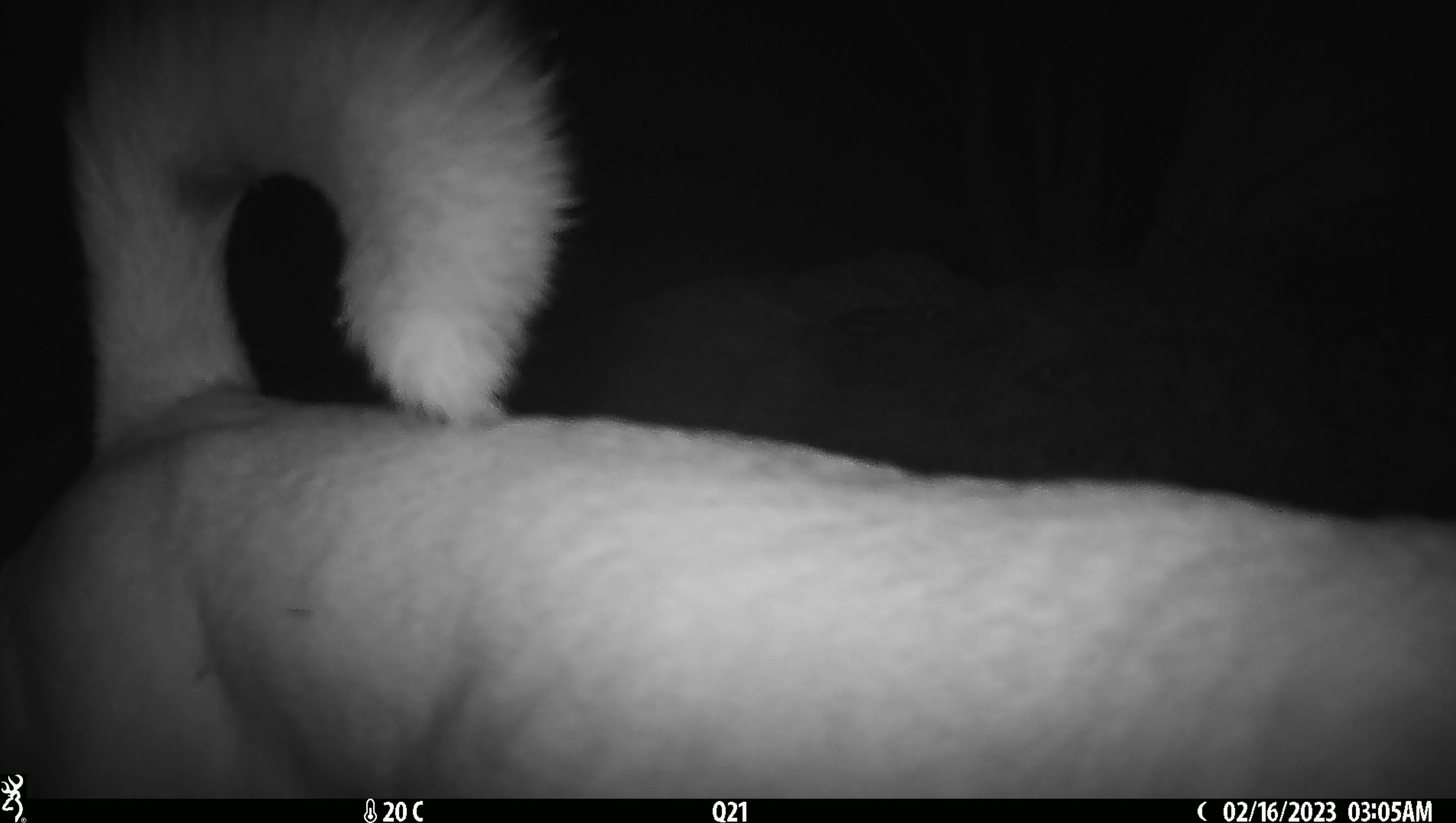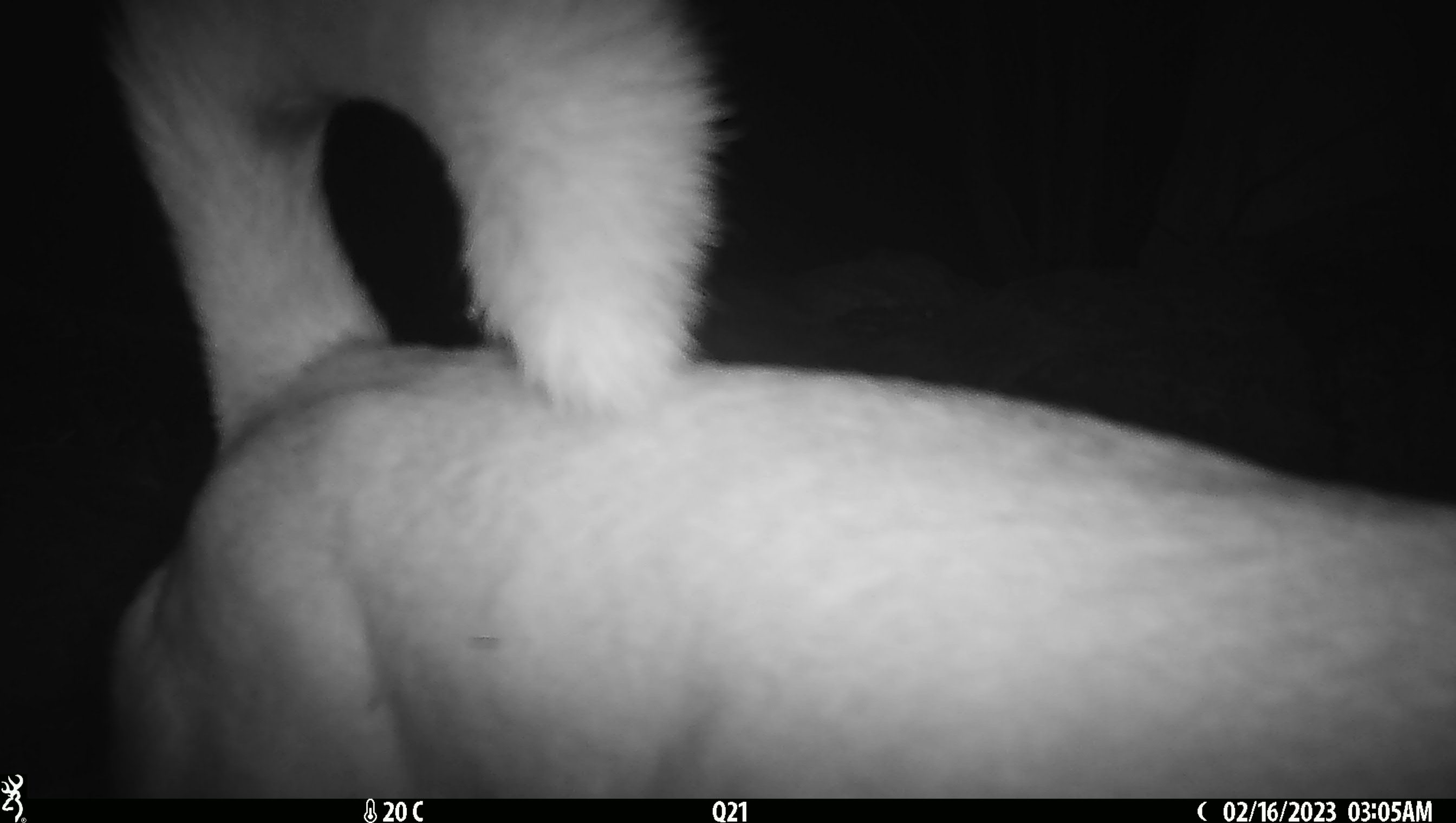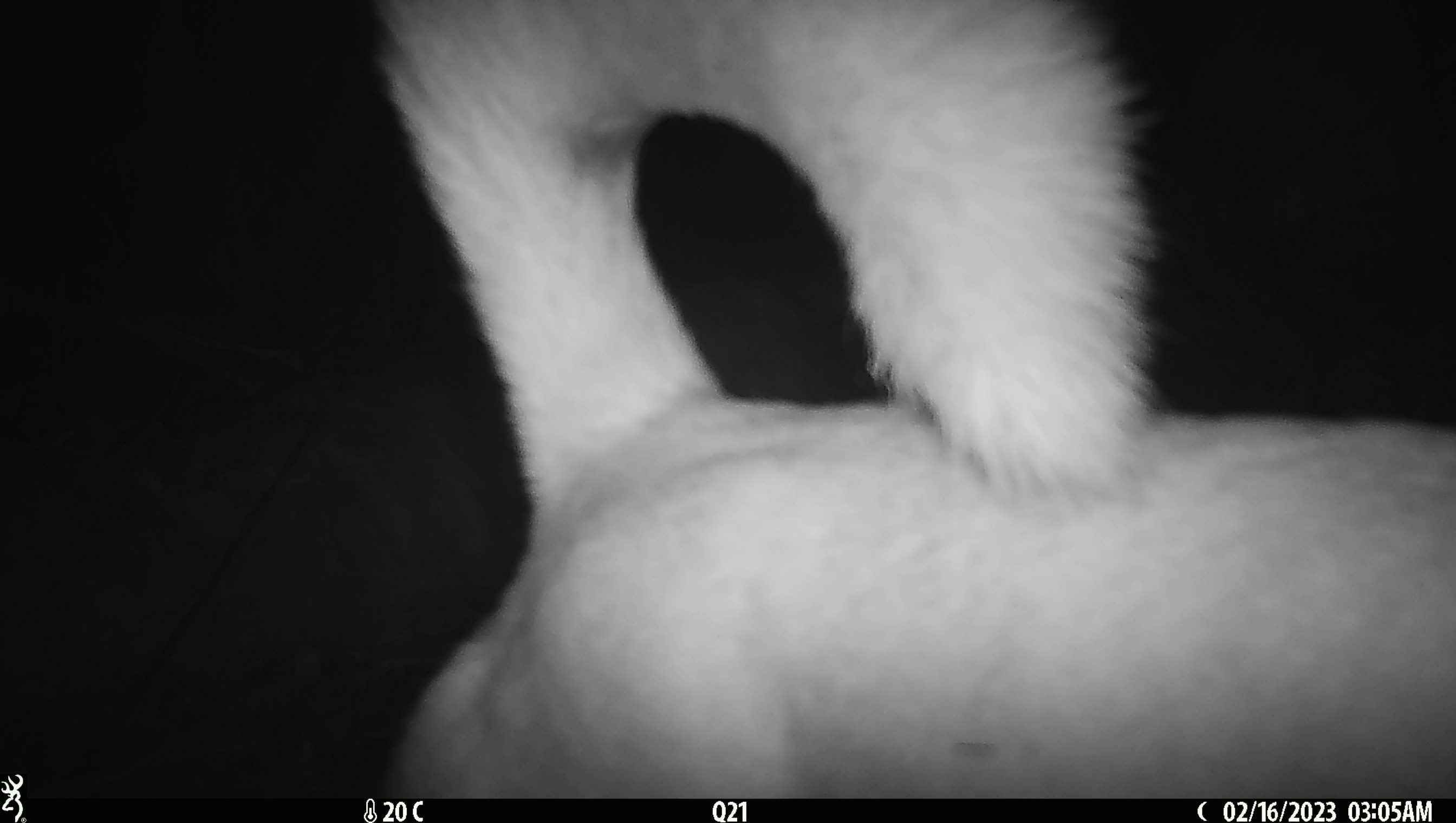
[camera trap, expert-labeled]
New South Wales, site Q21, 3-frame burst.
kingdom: Animalia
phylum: Chordata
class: Mammalia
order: Carnivora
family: Canidae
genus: Canis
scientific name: Canis familiaris dingo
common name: dingo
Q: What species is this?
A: Dingo (Canis familiaris dingo).